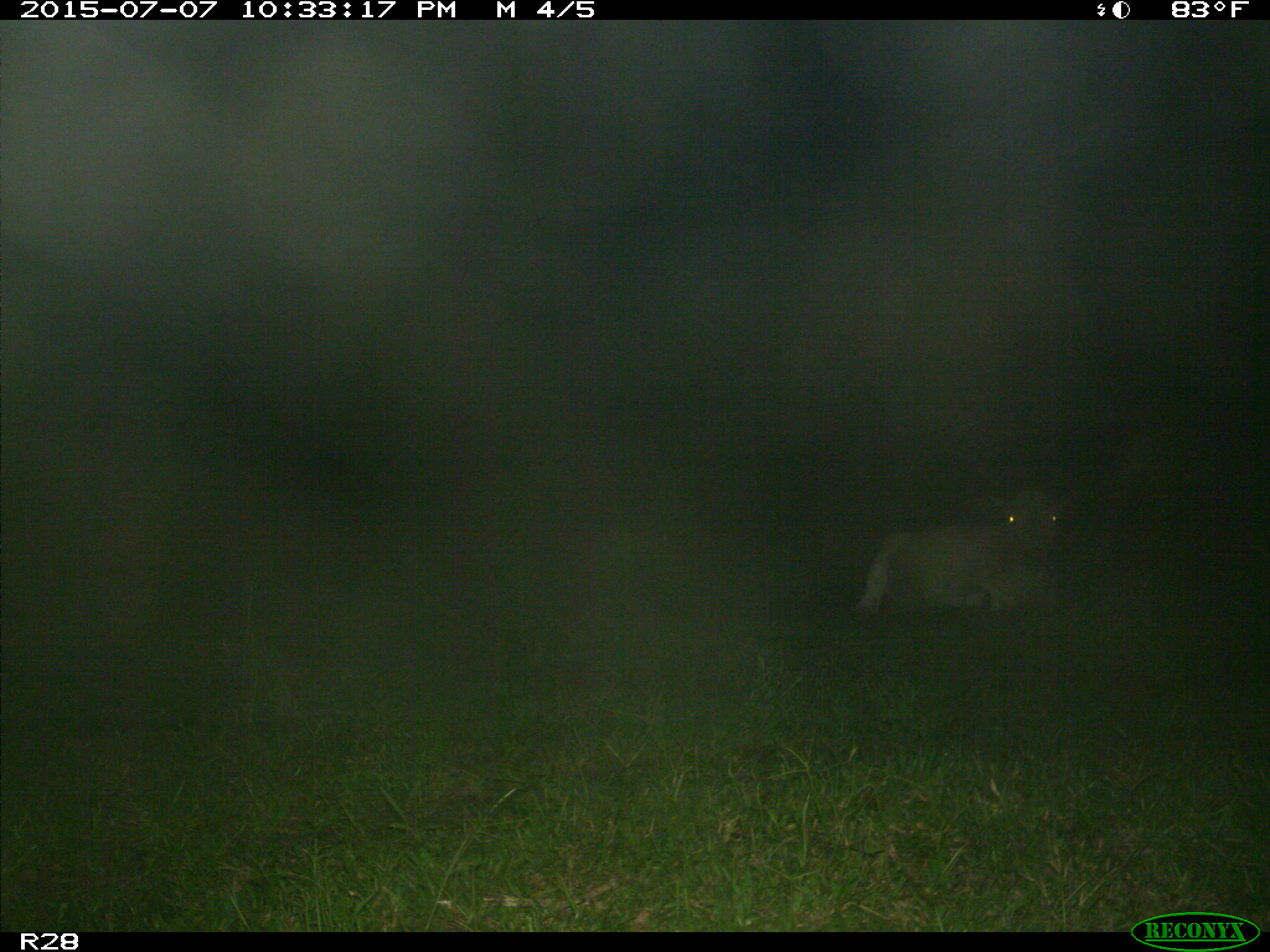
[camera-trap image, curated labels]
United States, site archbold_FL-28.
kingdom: Animalia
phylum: Chordata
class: Mammalia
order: Artiodactyla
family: Bovidae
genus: Bos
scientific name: Bos taurus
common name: domestic cow